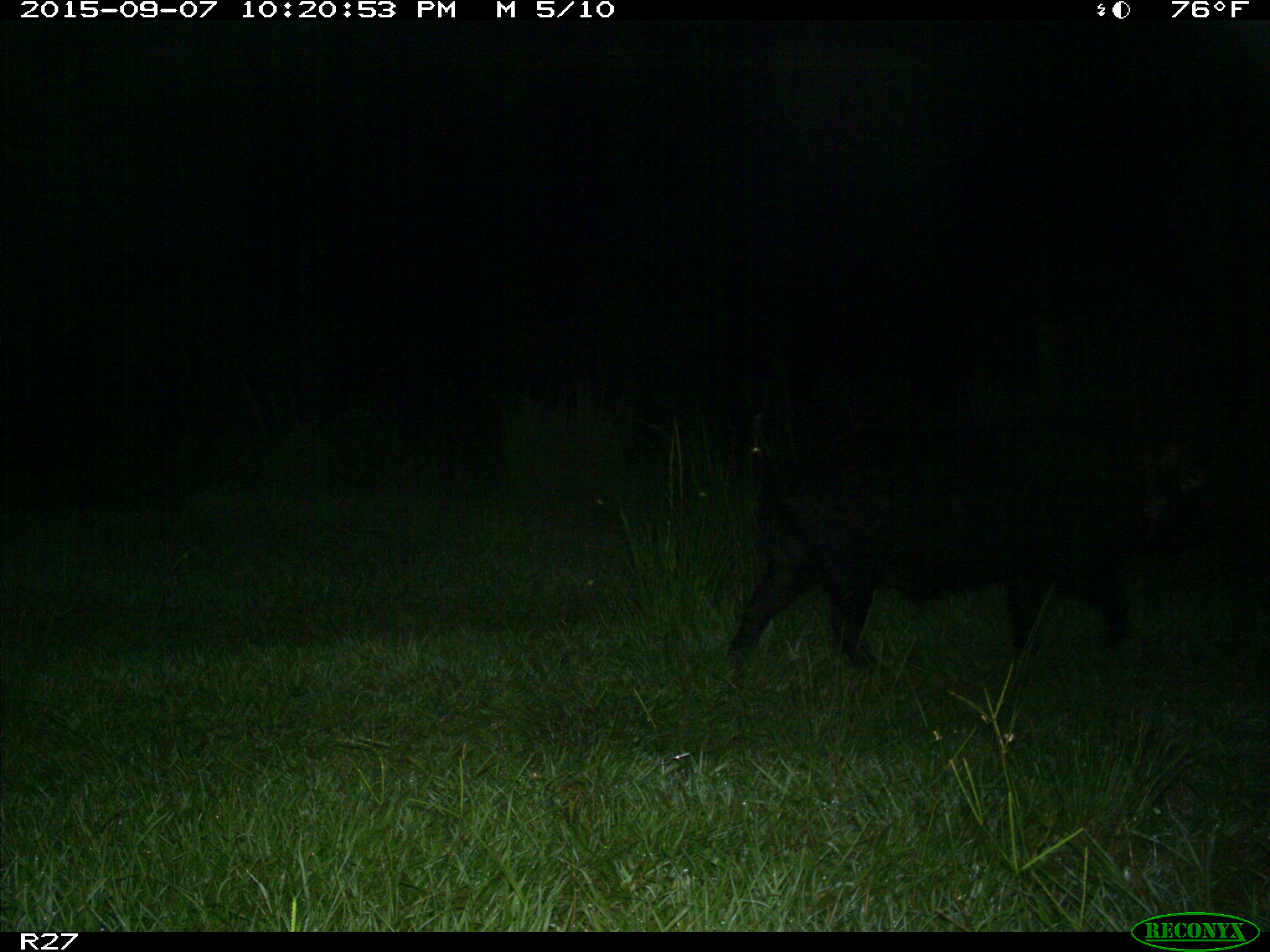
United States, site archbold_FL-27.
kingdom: Animalia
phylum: Chordata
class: Mammalia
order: Artiodactyla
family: Suidae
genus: Sus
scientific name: Sus scrofa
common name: wild boar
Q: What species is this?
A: Sus scrofa (wild boar).